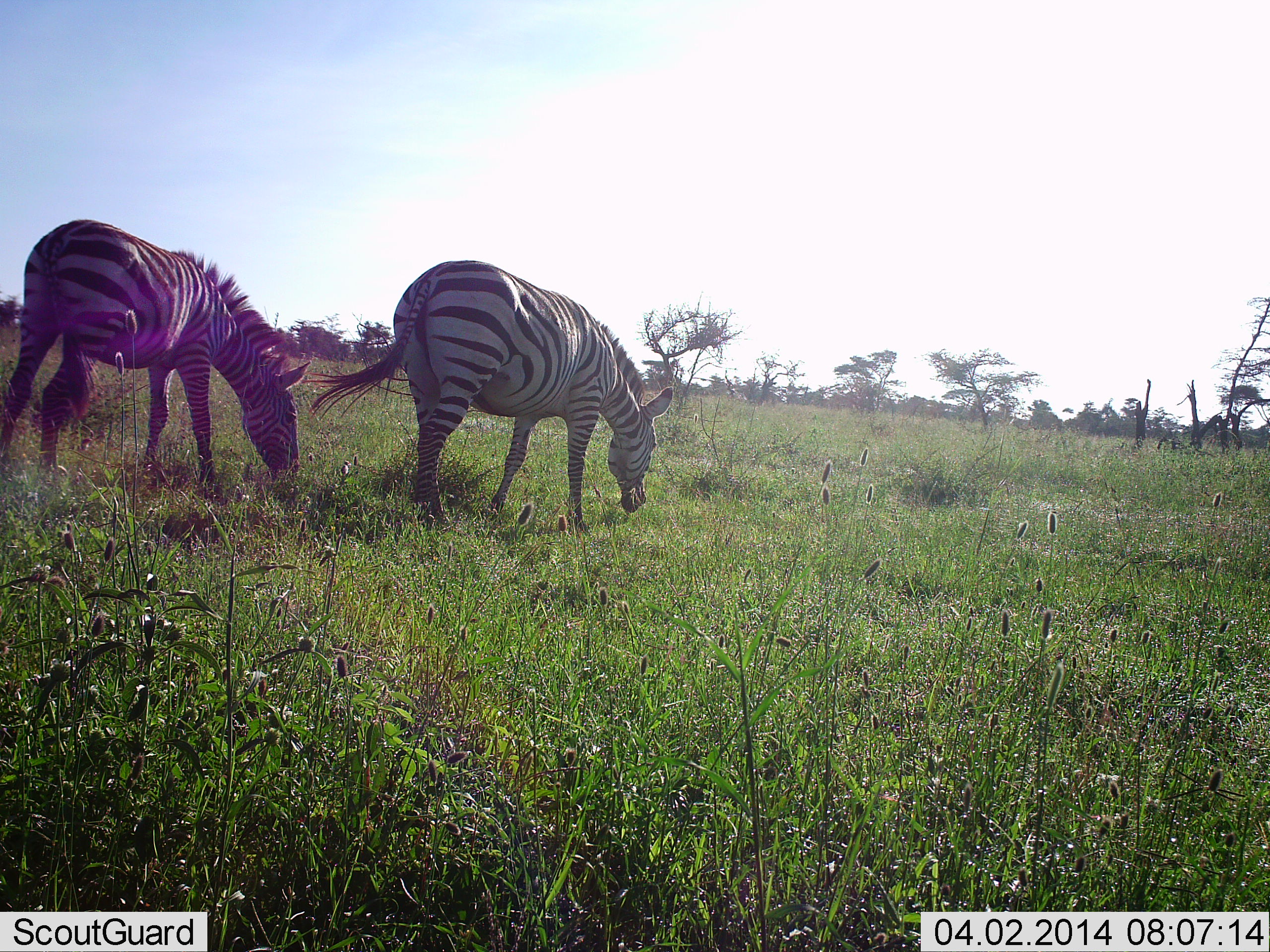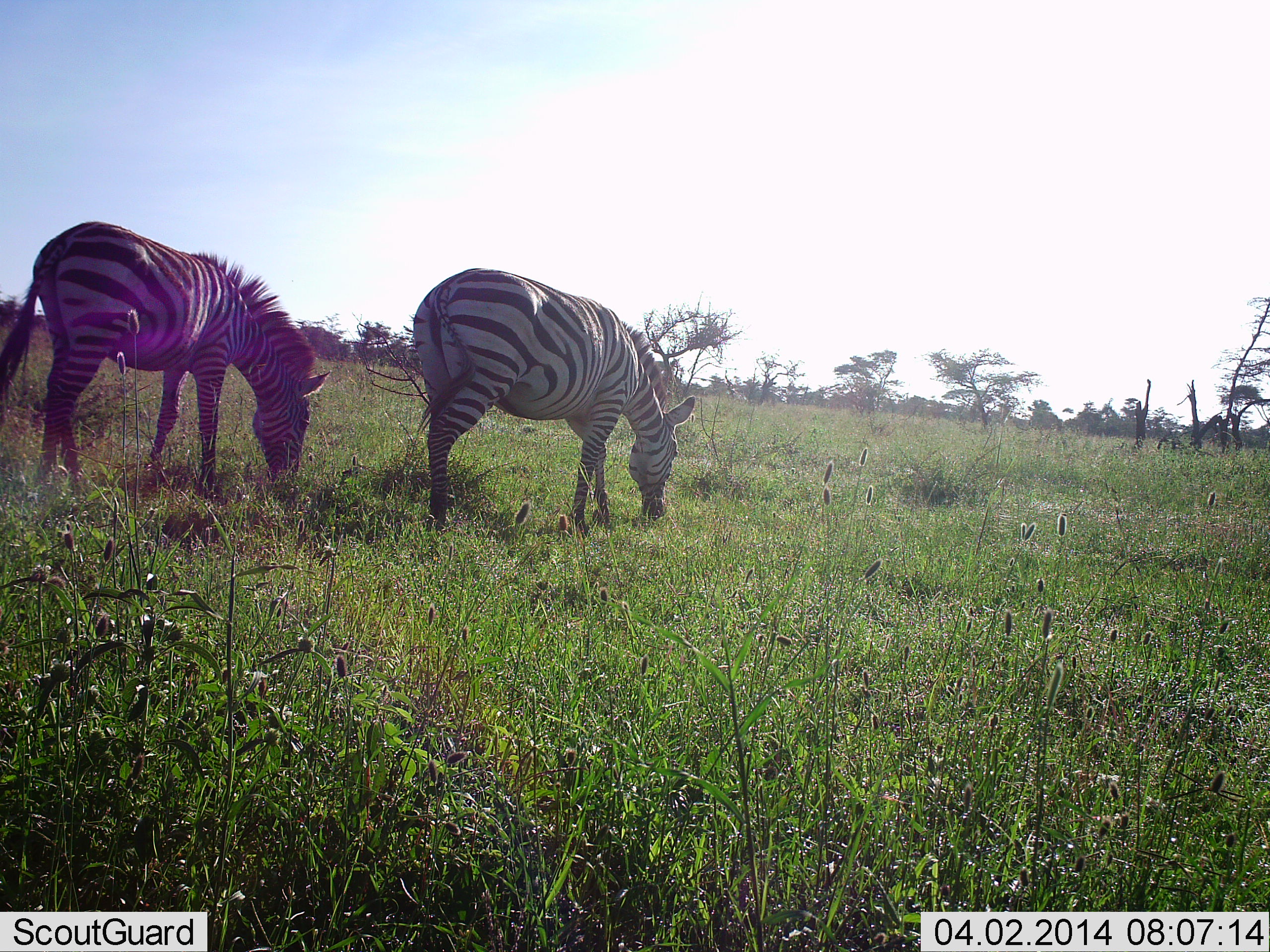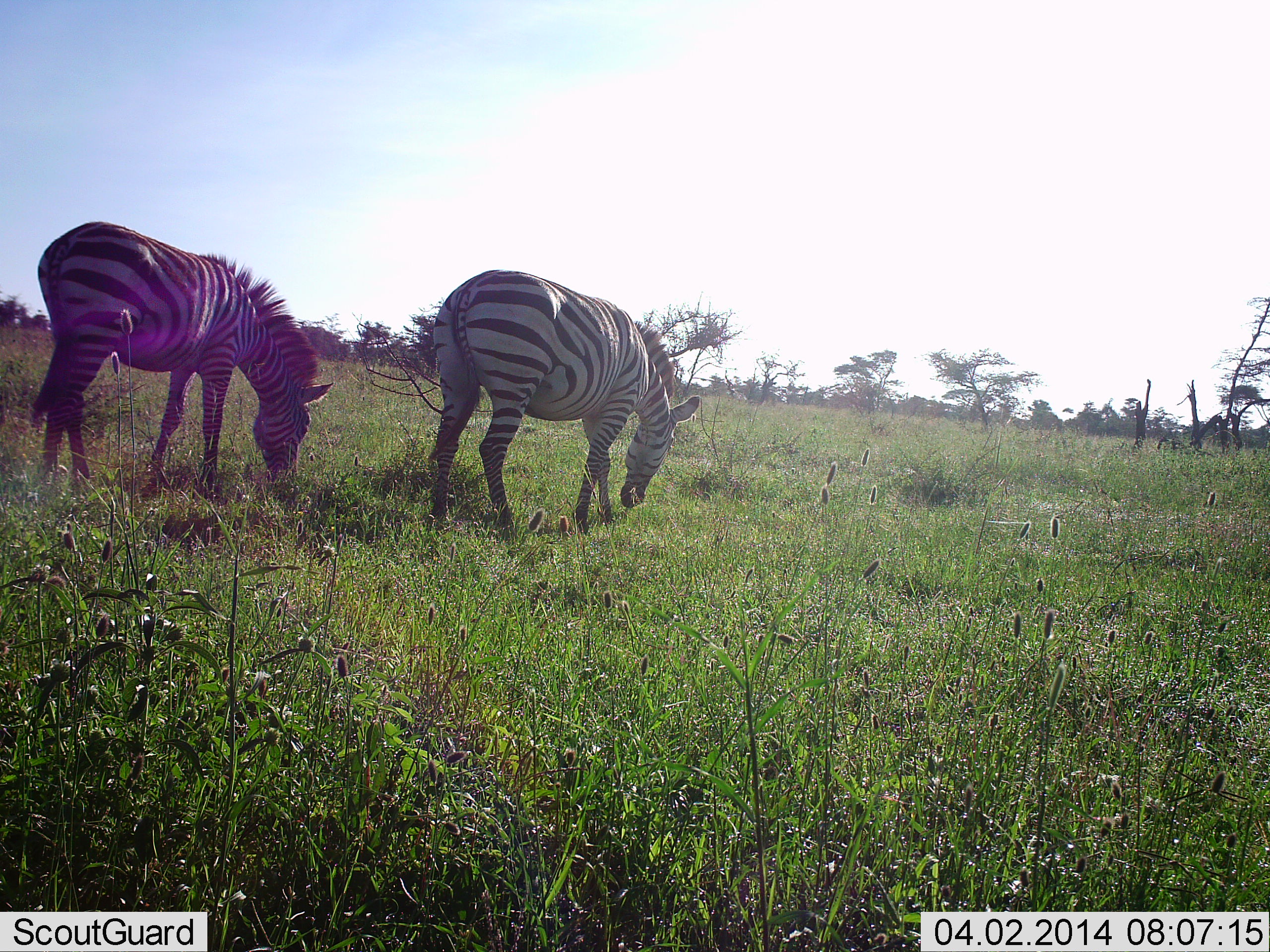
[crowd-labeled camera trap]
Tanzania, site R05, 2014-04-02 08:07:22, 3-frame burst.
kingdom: Animalia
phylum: Chordata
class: Mammalia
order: Perissodactyla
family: Equidae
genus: Equus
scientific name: Equus quagga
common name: plains zebra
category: zebra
Zebra (plains zebra) (Equus quagga), count 2. Behavior (volunteer vote fractions): standing 20%, resting 0%, moving 10%, interacting 0%. Young present (vote fraction): 0%. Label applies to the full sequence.